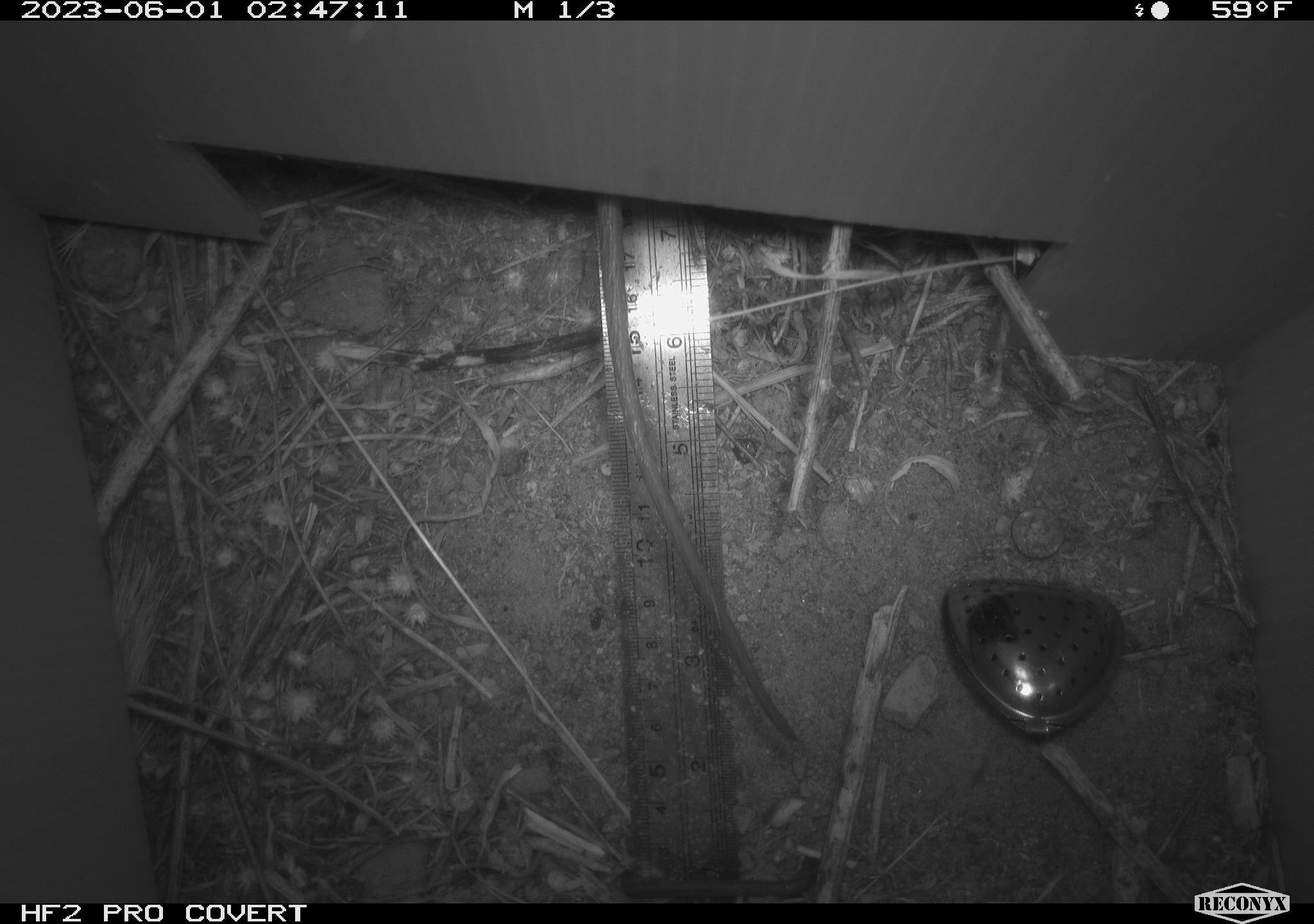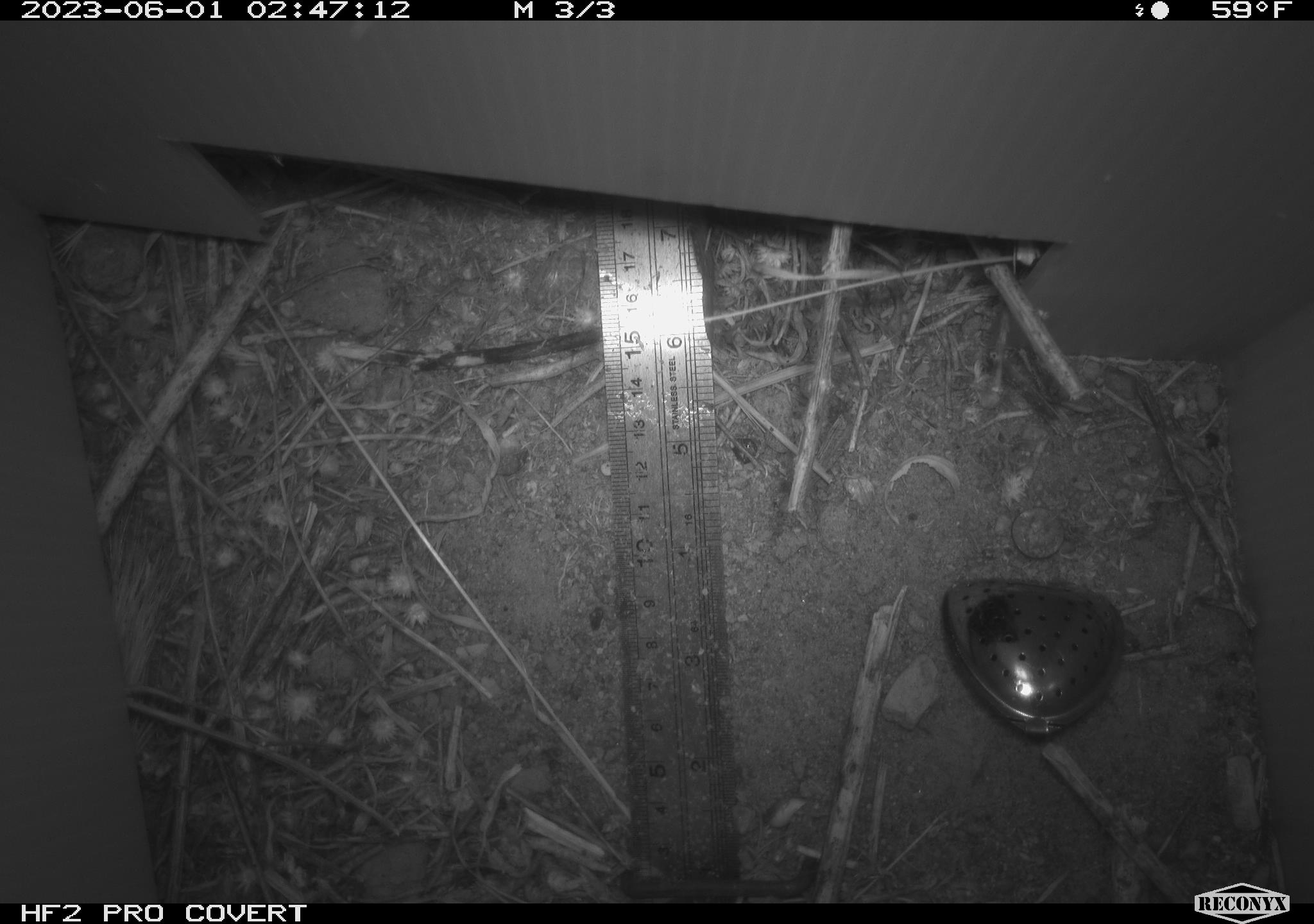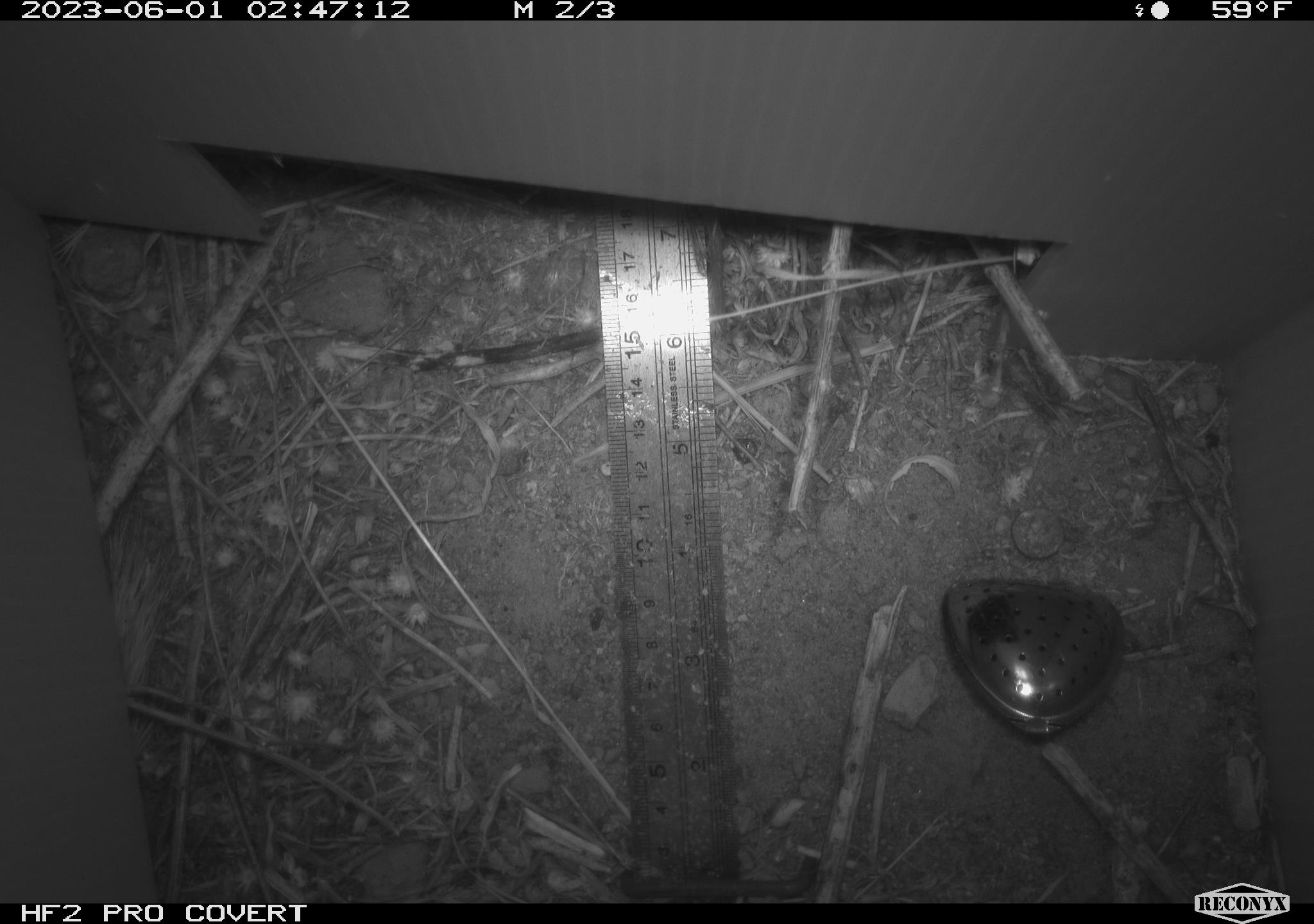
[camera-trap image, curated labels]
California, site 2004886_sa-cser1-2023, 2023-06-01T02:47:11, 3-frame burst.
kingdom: Animalia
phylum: Chordata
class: Mammalia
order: Rodentia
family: Muridae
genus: Rattus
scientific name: Rattus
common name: rat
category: rattus species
Rattus species (rat) (Rattus).